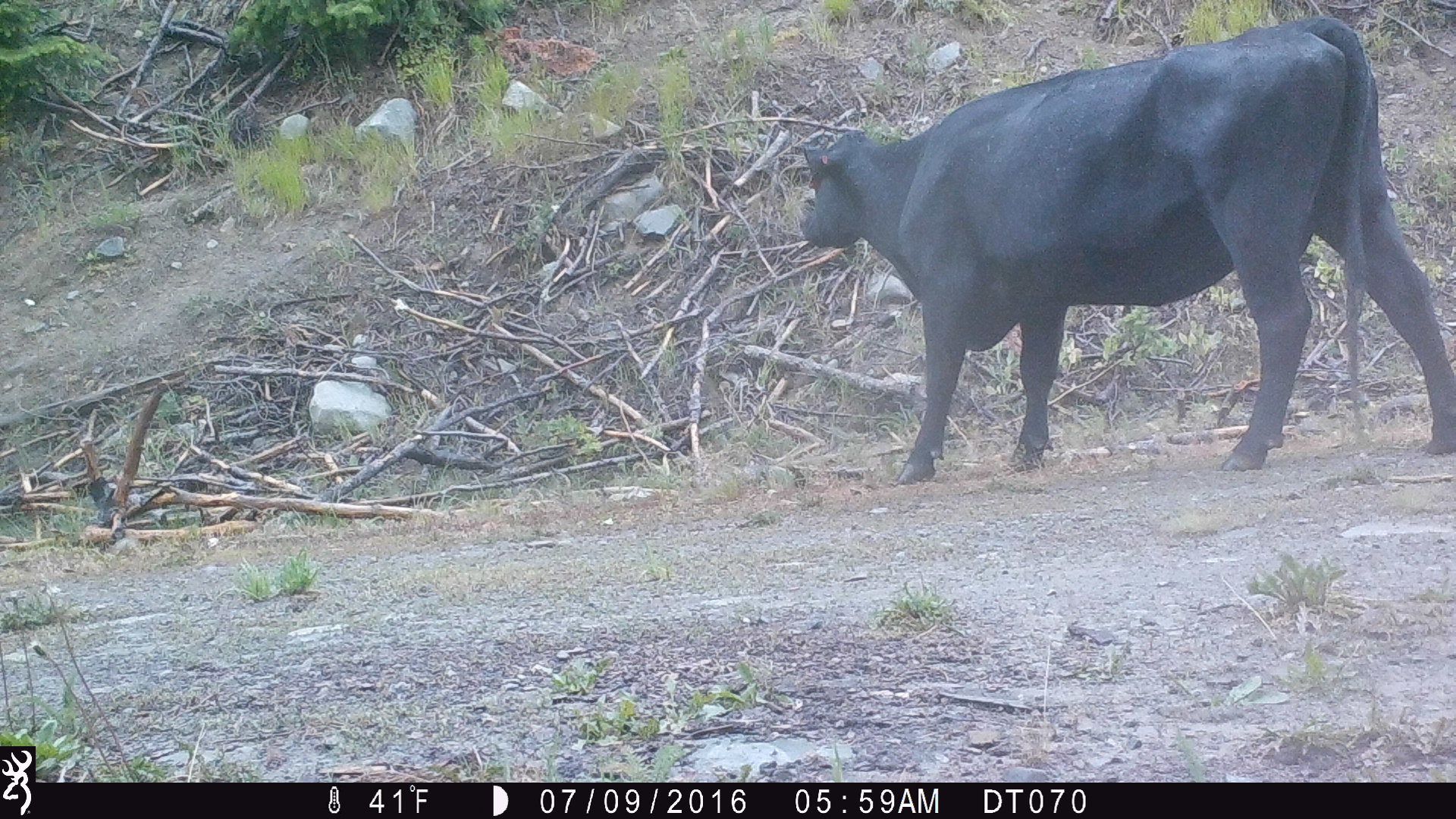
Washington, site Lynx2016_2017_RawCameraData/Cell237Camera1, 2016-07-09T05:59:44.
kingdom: Animalia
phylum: Chordata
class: Mammalia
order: Artiodactyla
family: Bovidae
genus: Bos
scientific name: Bos taurus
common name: domestic cattle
Domestic cattle (Bos taurus). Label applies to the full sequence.